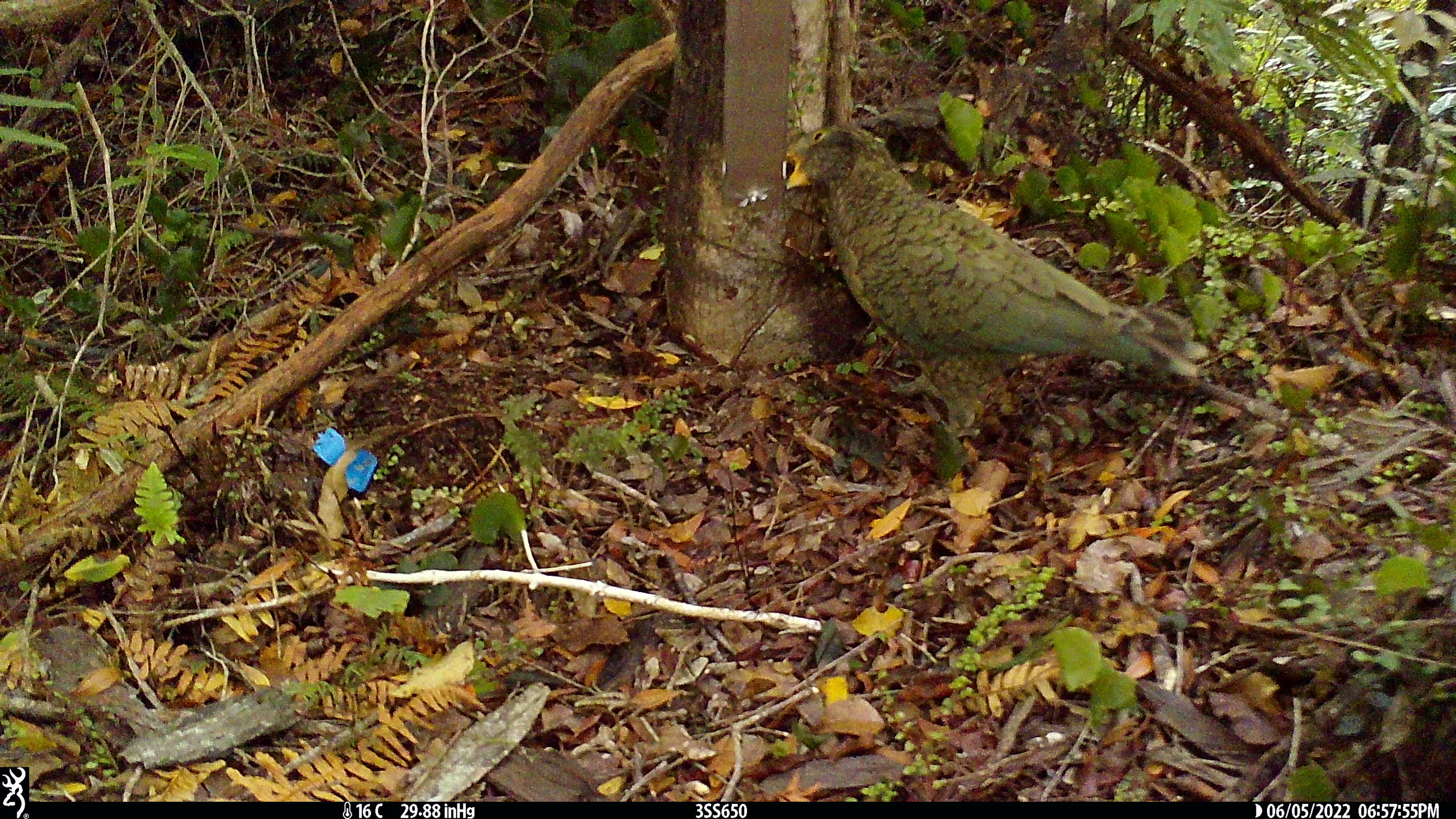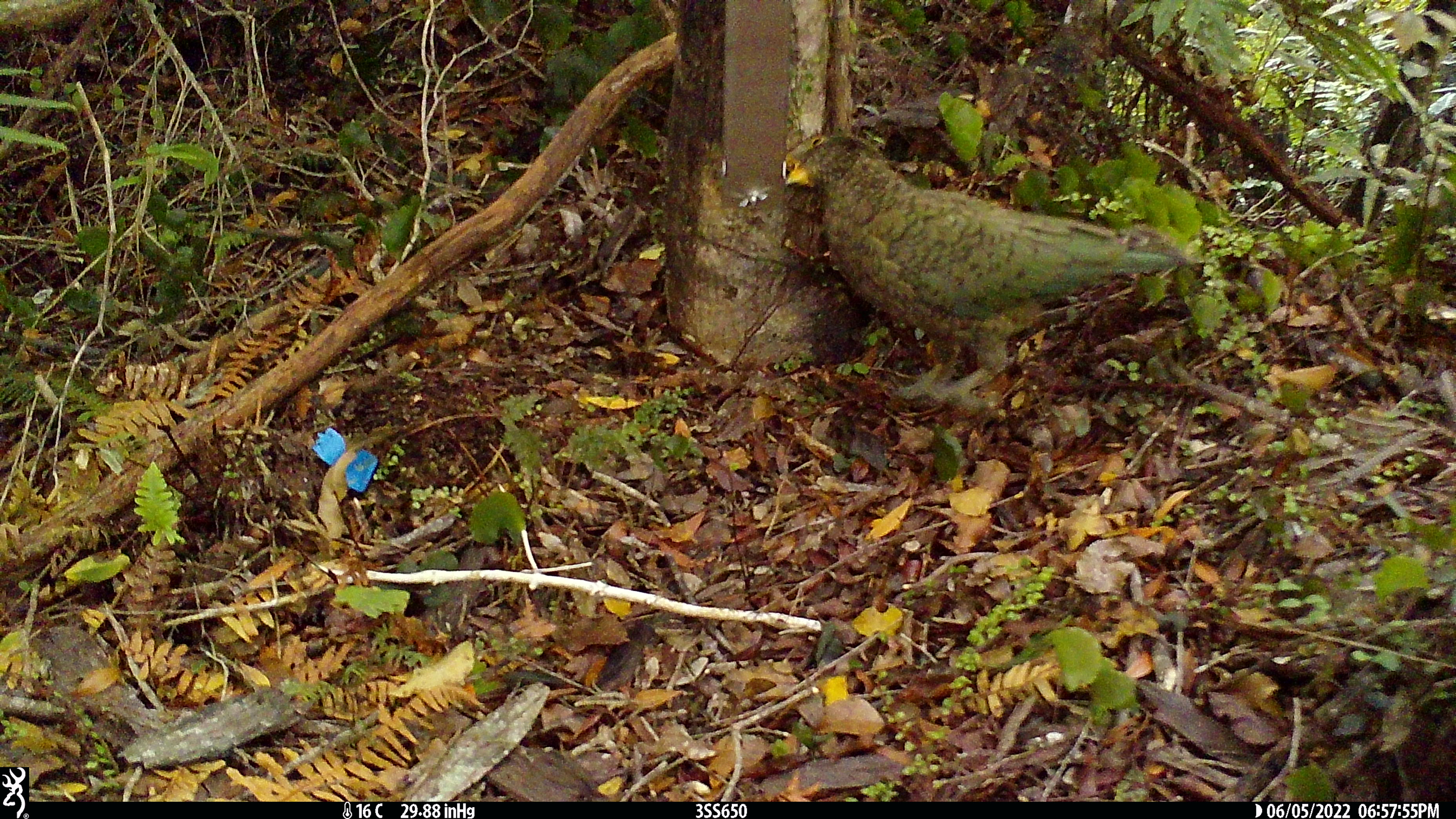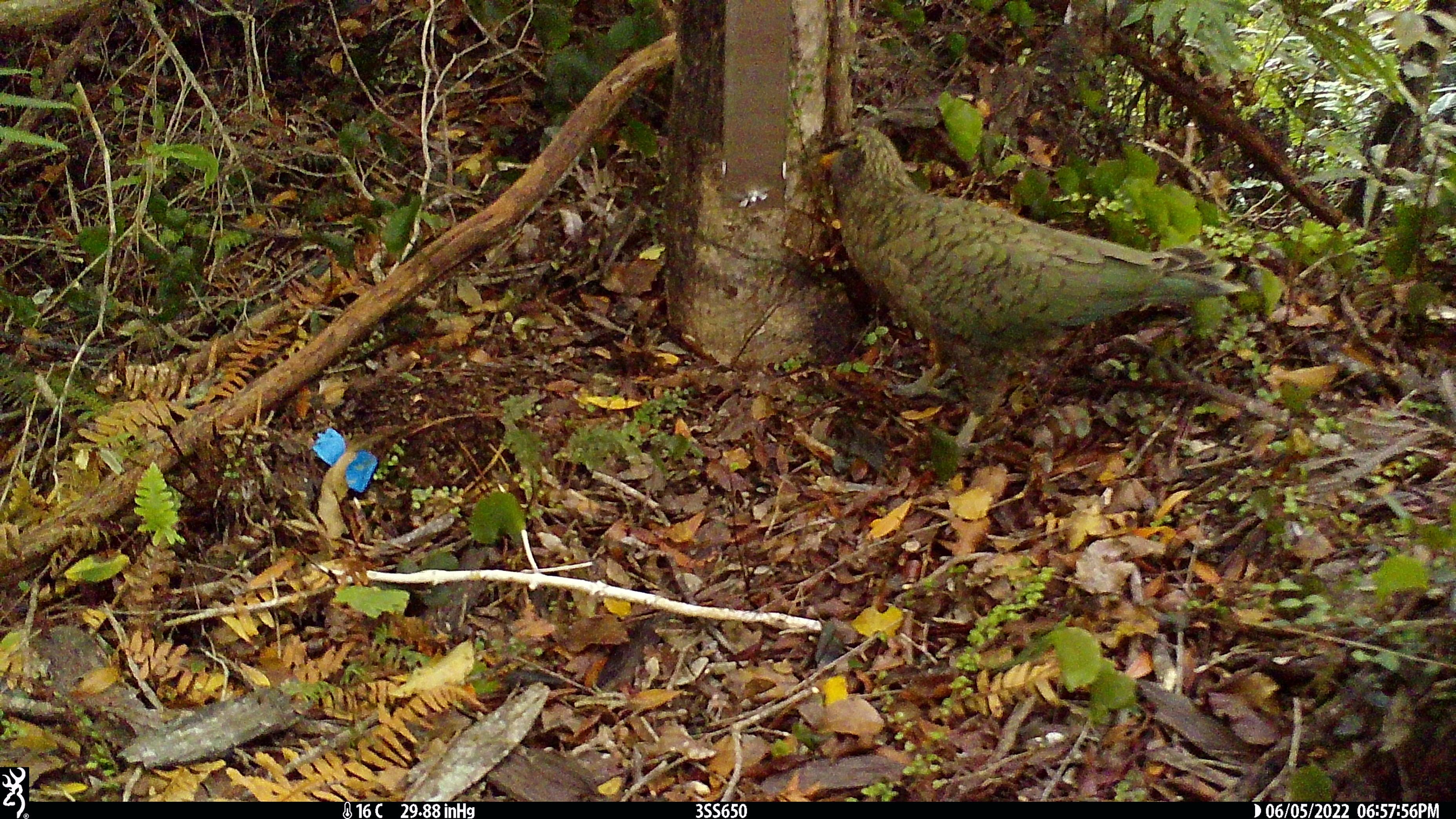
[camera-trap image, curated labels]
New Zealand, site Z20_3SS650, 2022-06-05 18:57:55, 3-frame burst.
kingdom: Animalia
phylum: Chordata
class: Aves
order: Psittaciformes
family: Strigopidae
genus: Nestor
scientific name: Nestor notabilis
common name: kea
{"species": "kea (Nestor notabilis)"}